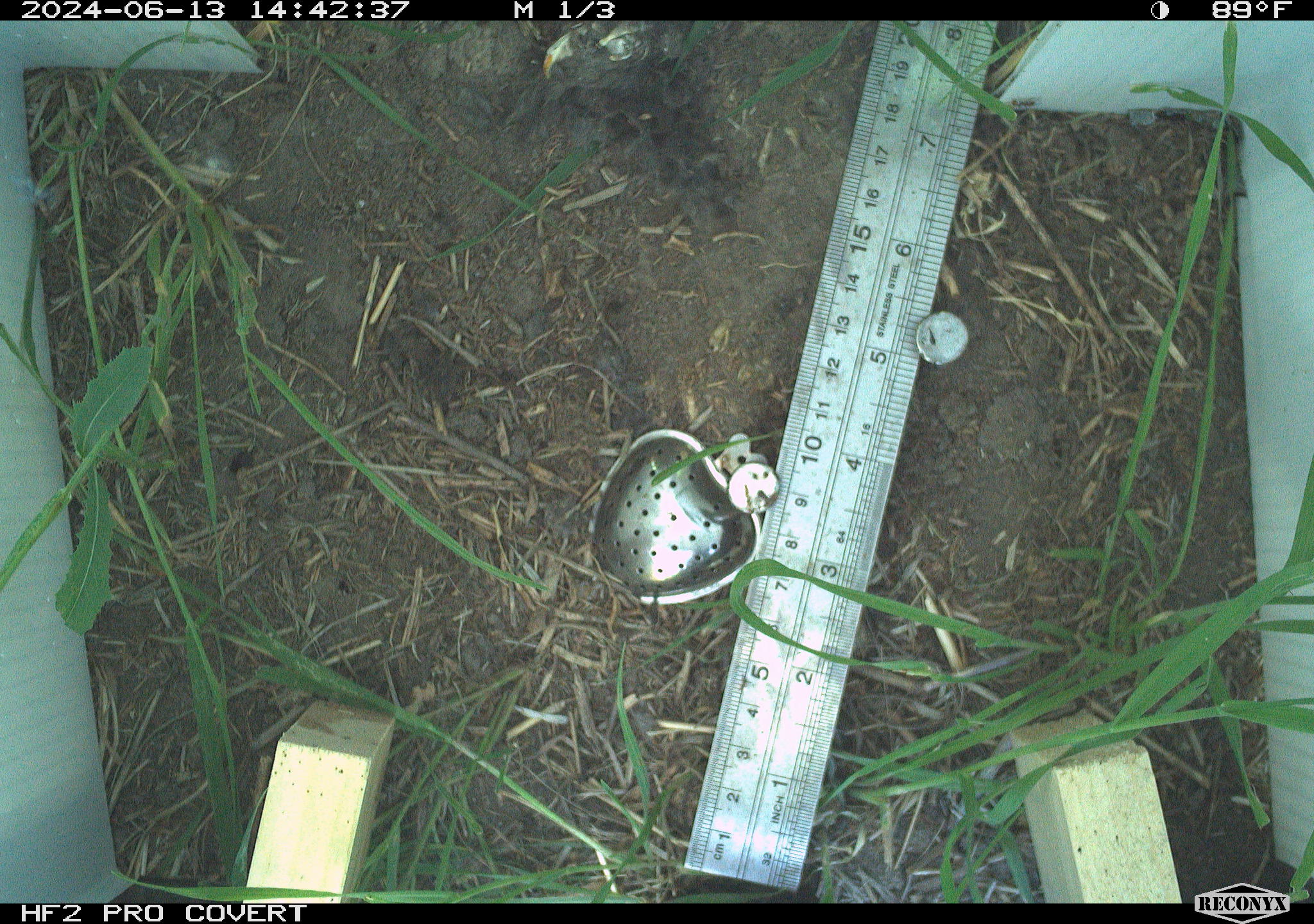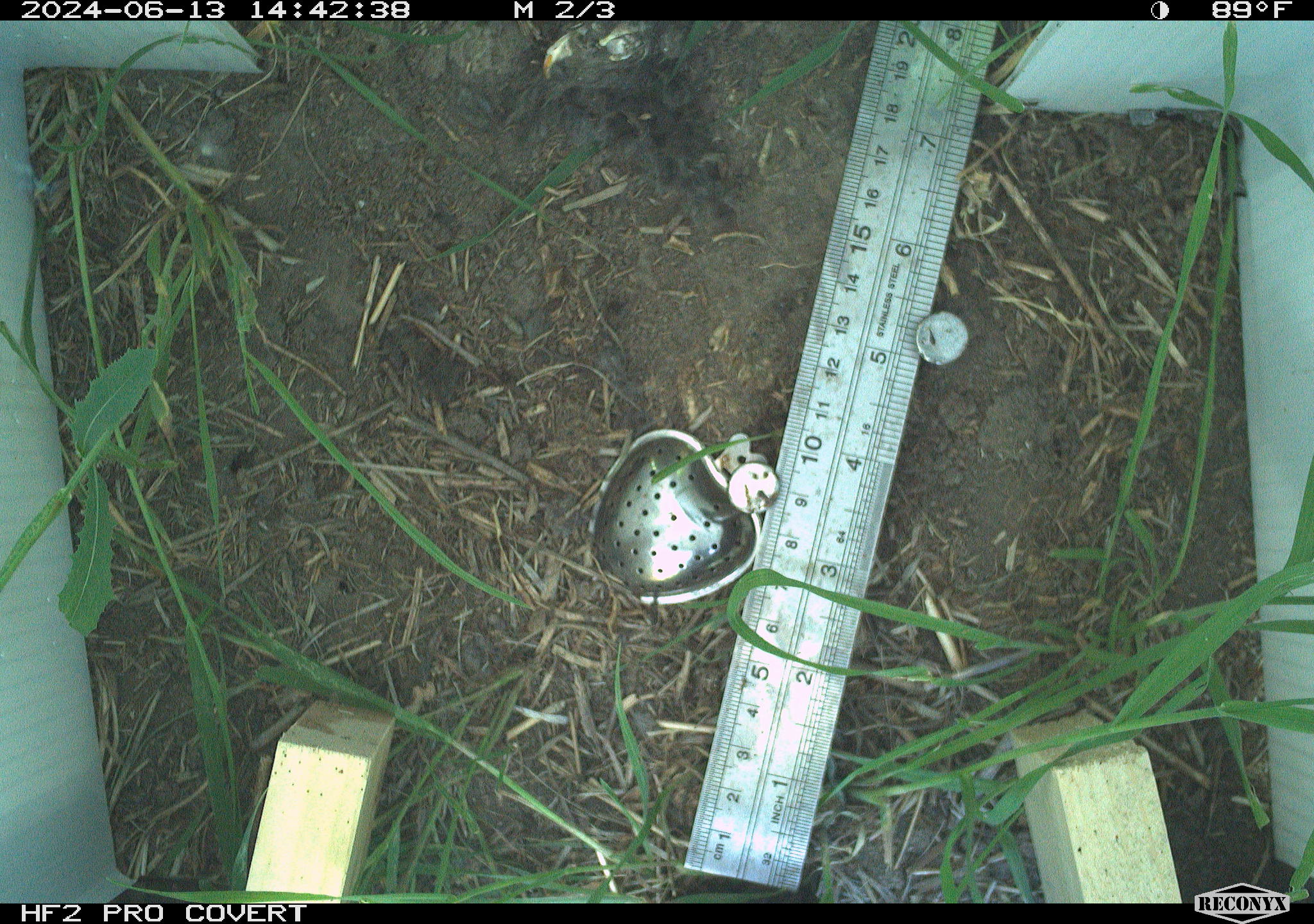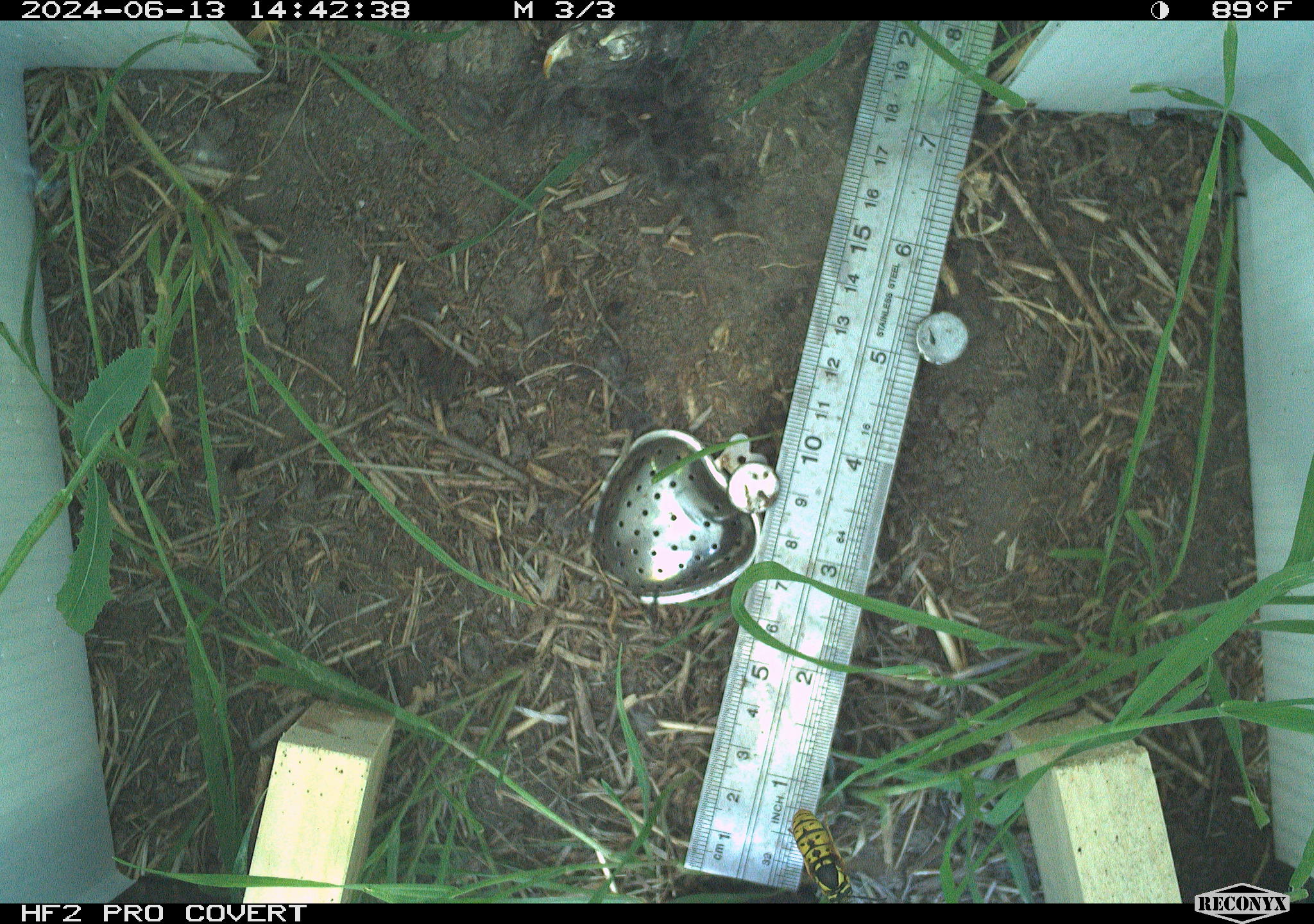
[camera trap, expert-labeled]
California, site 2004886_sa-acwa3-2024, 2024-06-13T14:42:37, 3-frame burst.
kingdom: Animalia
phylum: Arthropoda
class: Insecta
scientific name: Insecta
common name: insect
Insect (Insecta).